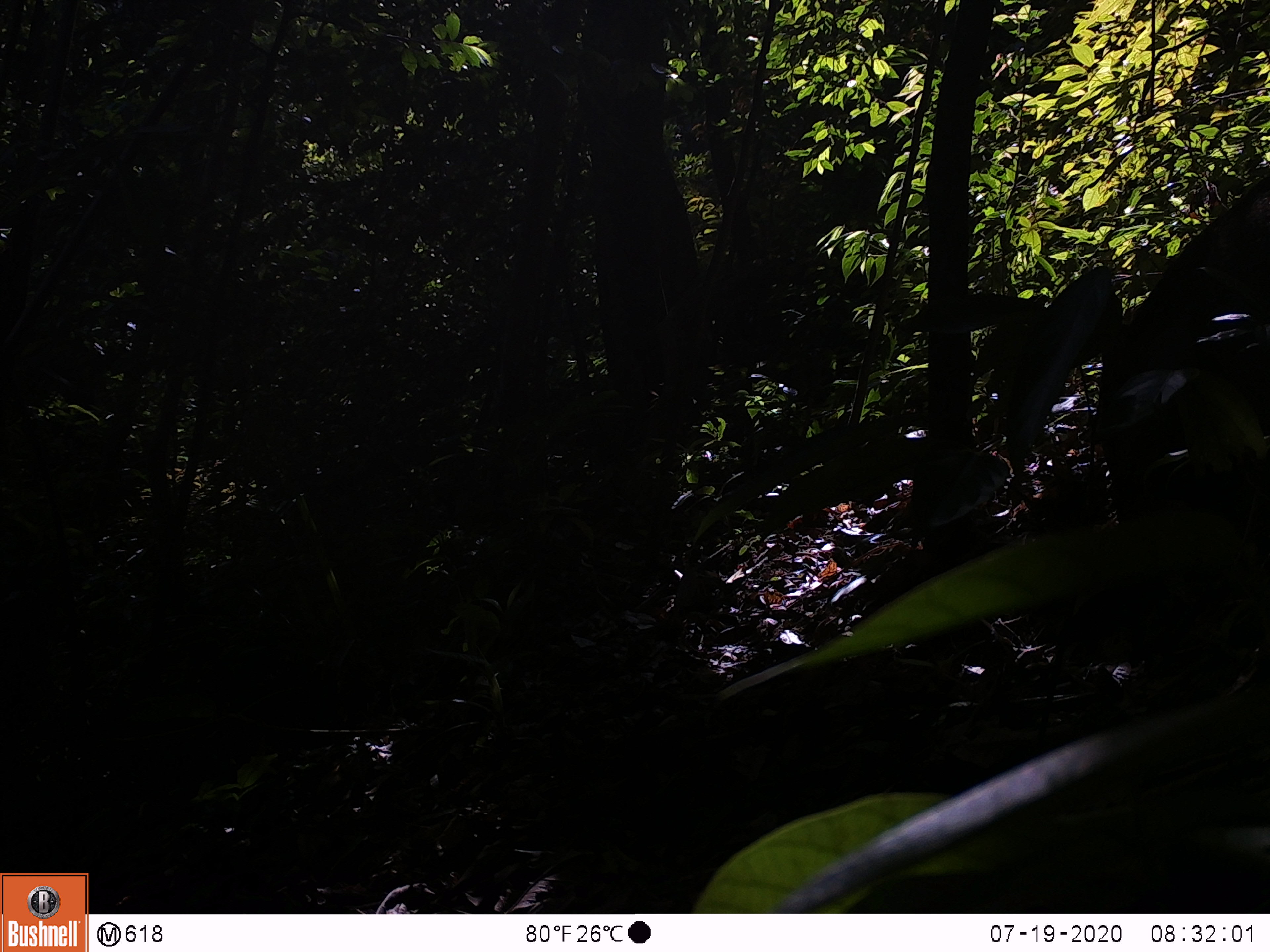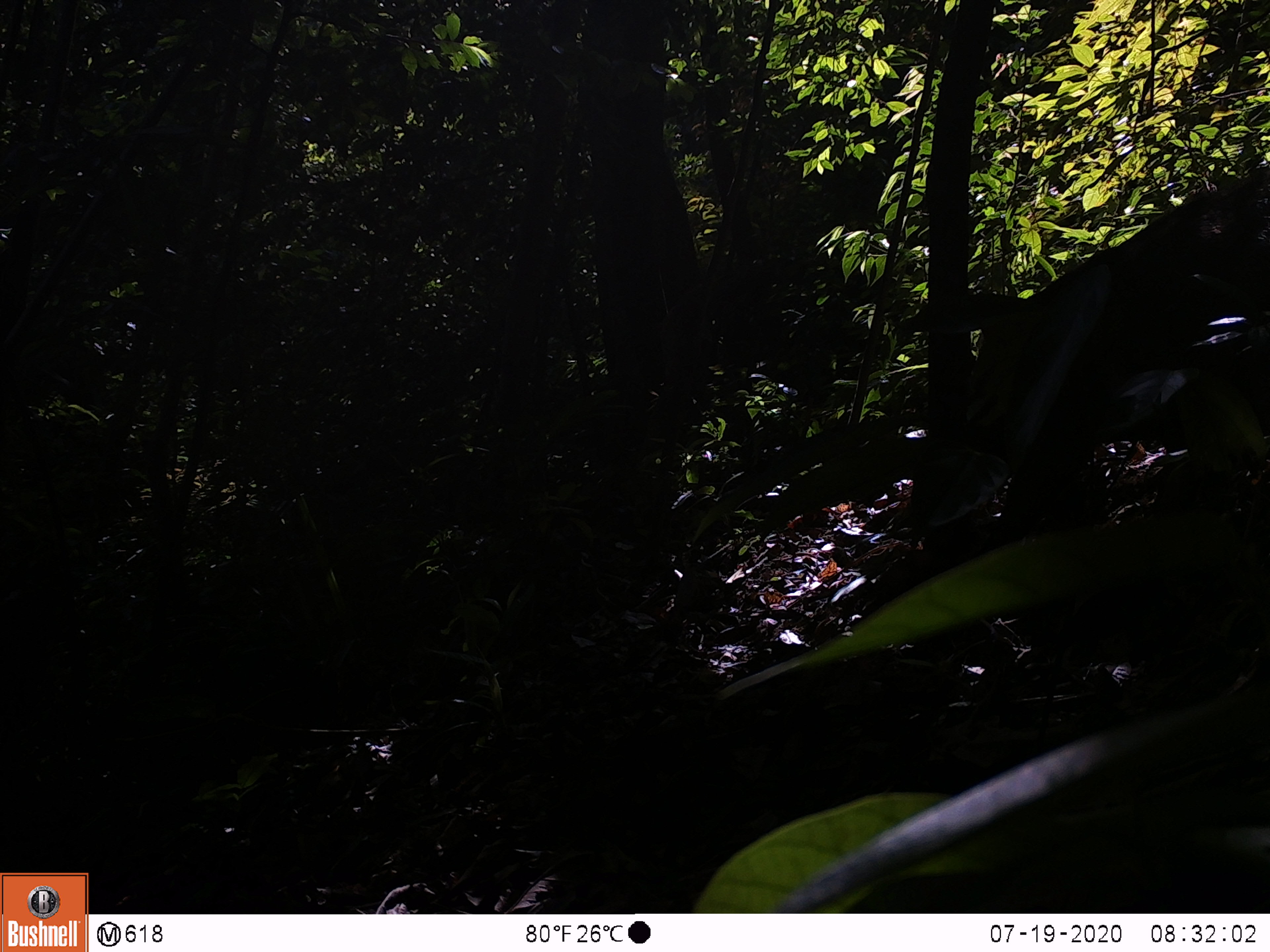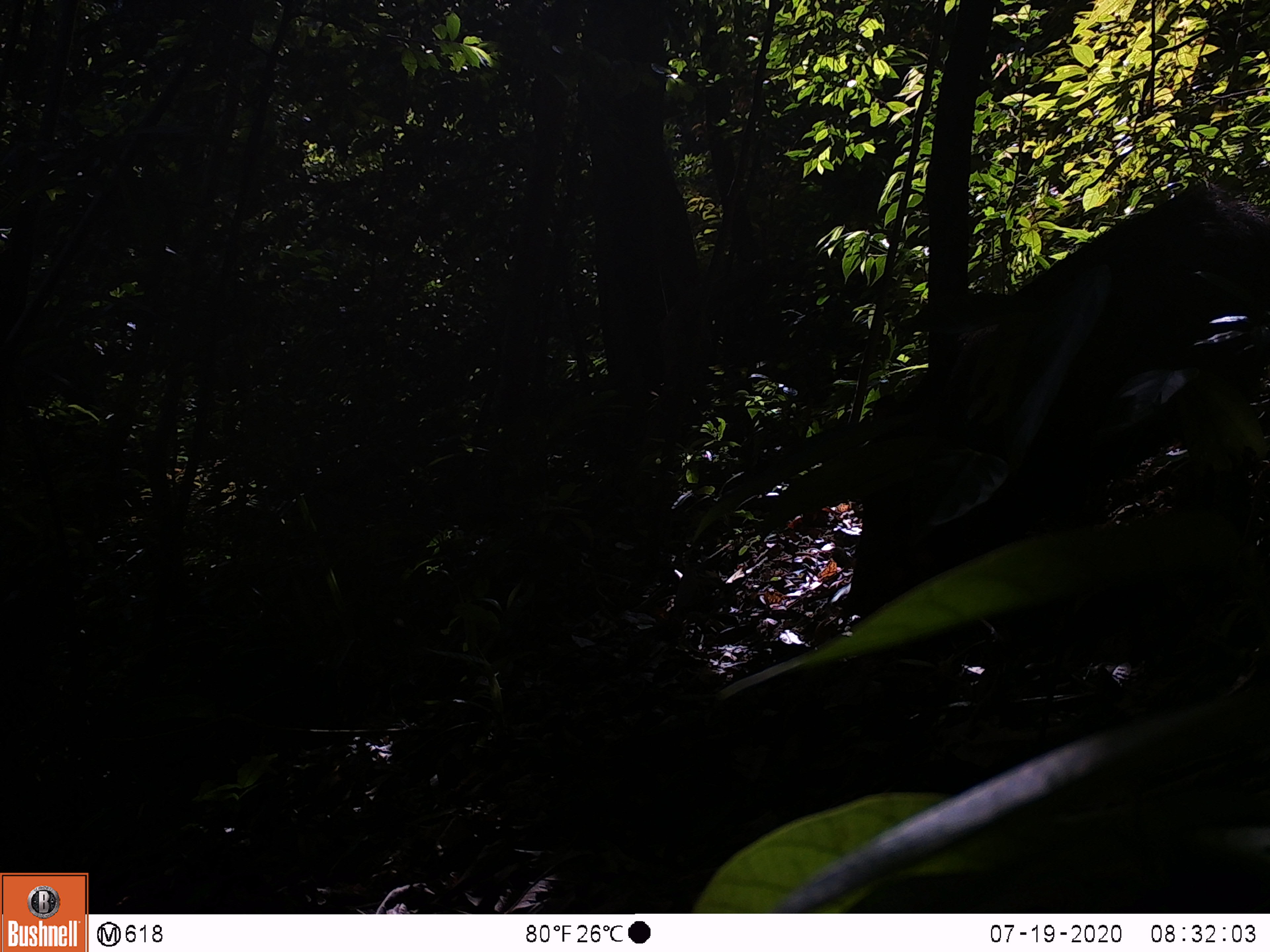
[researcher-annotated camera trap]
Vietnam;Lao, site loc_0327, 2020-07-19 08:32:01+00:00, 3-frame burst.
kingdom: Animalia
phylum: Chordata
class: Mammalia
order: Artiodactyla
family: Suidae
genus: Sus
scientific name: Sus scrofa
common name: eurasian wild pig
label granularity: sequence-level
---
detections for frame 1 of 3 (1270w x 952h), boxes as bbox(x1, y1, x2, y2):
eurasian wild pig: bbox(1094, 171, 1270, 525)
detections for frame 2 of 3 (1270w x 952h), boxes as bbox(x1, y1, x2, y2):
eurasian wild pig: bbox(947, 161, 1270, 555)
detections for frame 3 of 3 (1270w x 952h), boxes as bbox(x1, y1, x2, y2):
eurasian wild pig: bbox(841, 178, 1270, 662)